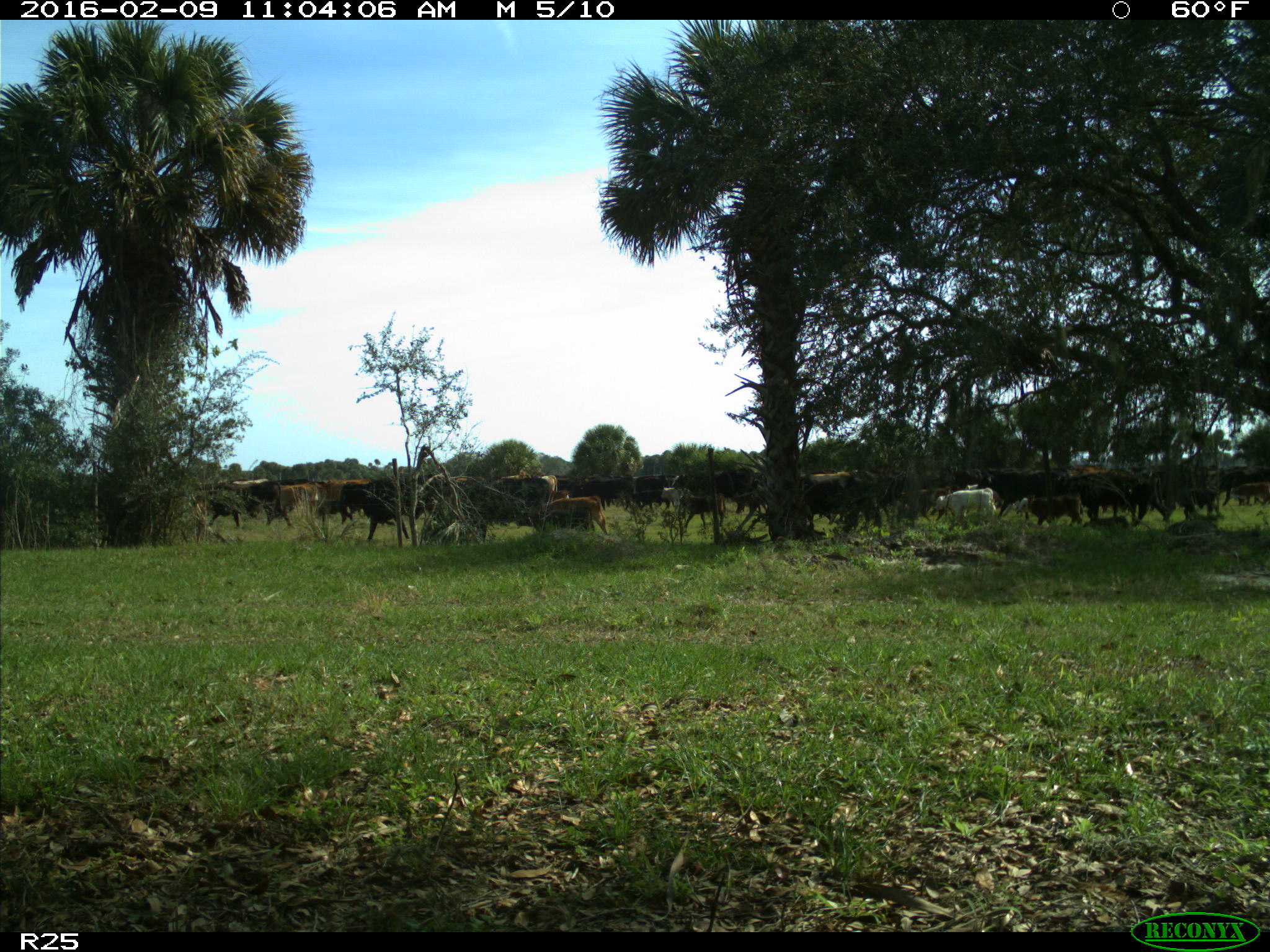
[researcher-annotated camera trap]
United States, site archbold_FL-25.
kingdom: Animalia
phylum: Chordata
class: Mammalia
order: Artiodactyla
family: Bovidae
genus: Bos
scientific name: Bos taurus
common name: domestic cow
Bos taurus (domestic cow).